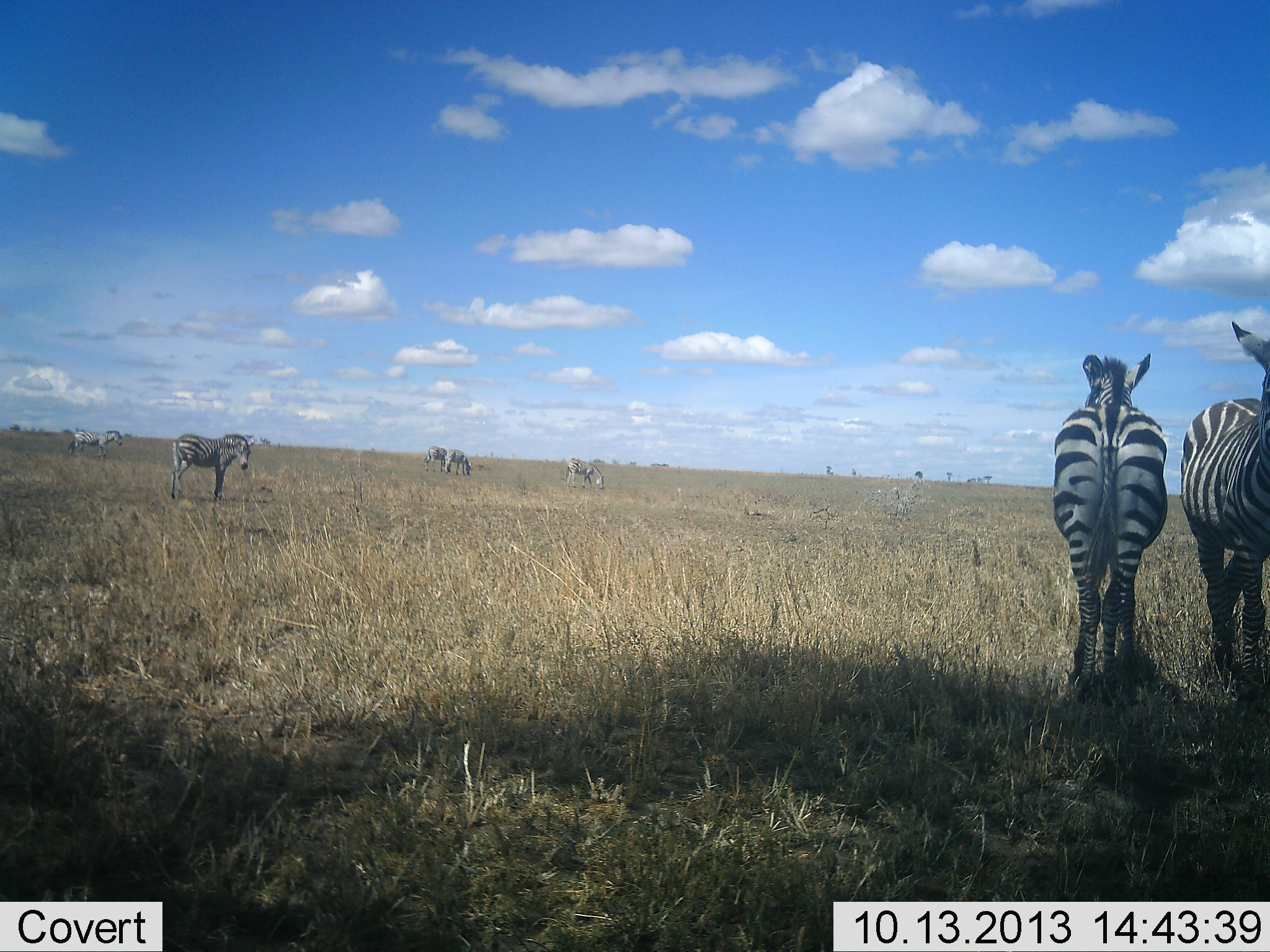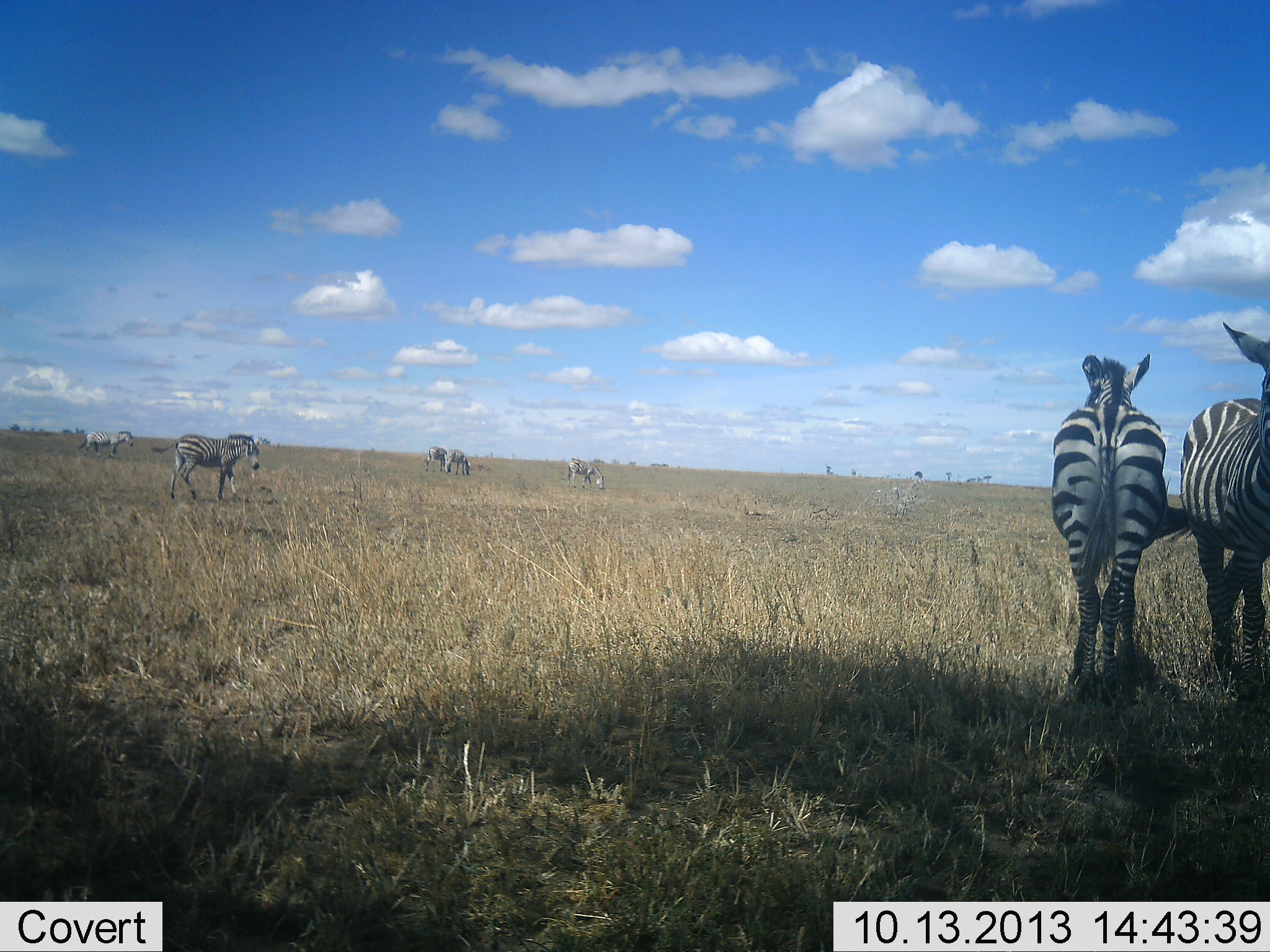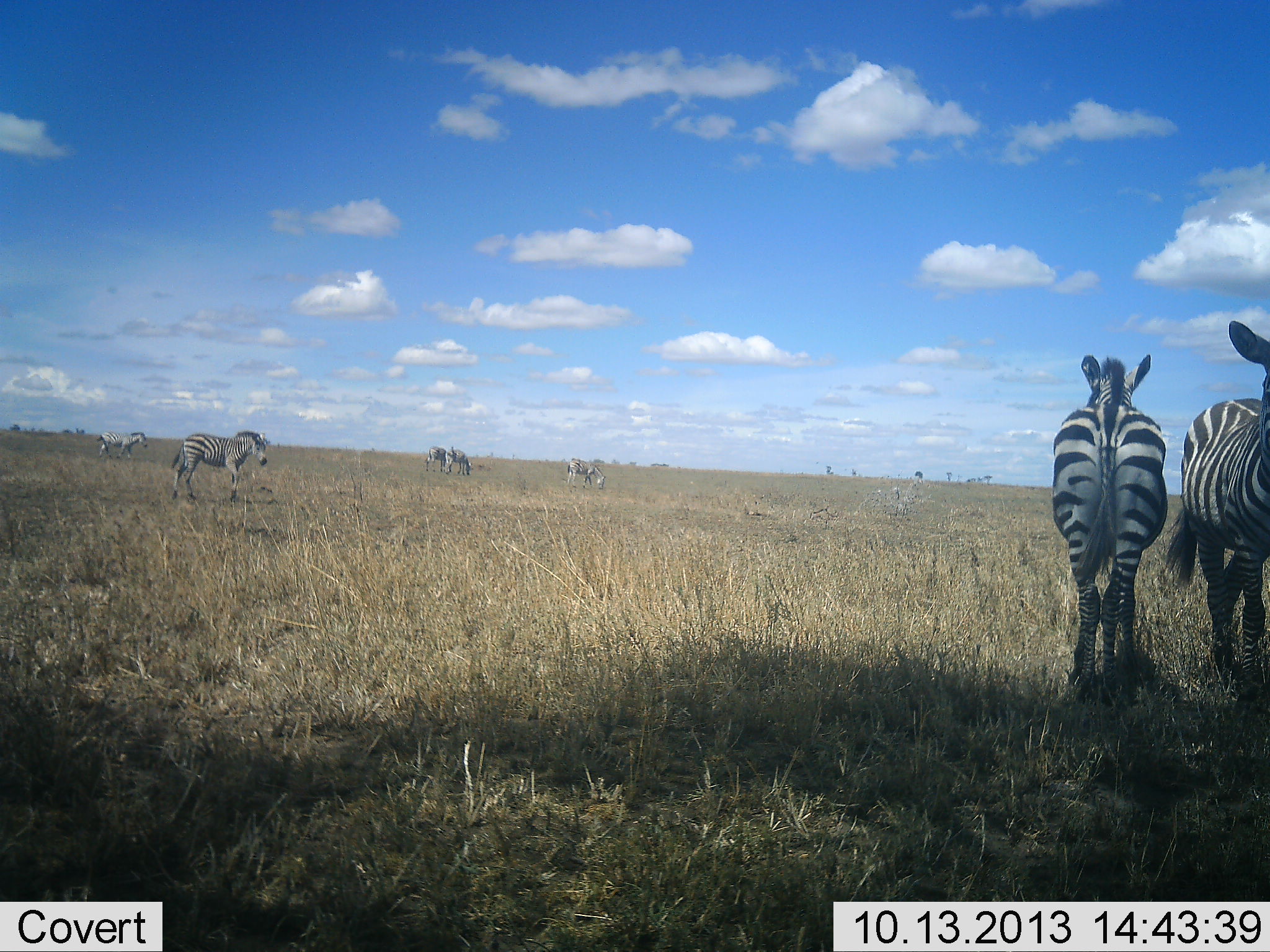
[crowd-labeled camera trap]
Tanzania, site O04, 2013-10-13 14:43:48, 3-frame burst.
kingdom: Animalia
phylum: Chordata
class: Mammalia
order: Perissodactyla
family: Equidae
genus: Equus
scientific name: Equus quagga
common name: plains zebra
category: zebra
Zebra (plains zebra) (Equus quagga), count 7. Behavior (volunteer vote fractions): standing 90%, resting 0%, moving 70%, interacting 0%. Young present (vote fraction): 0%. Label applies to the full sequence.